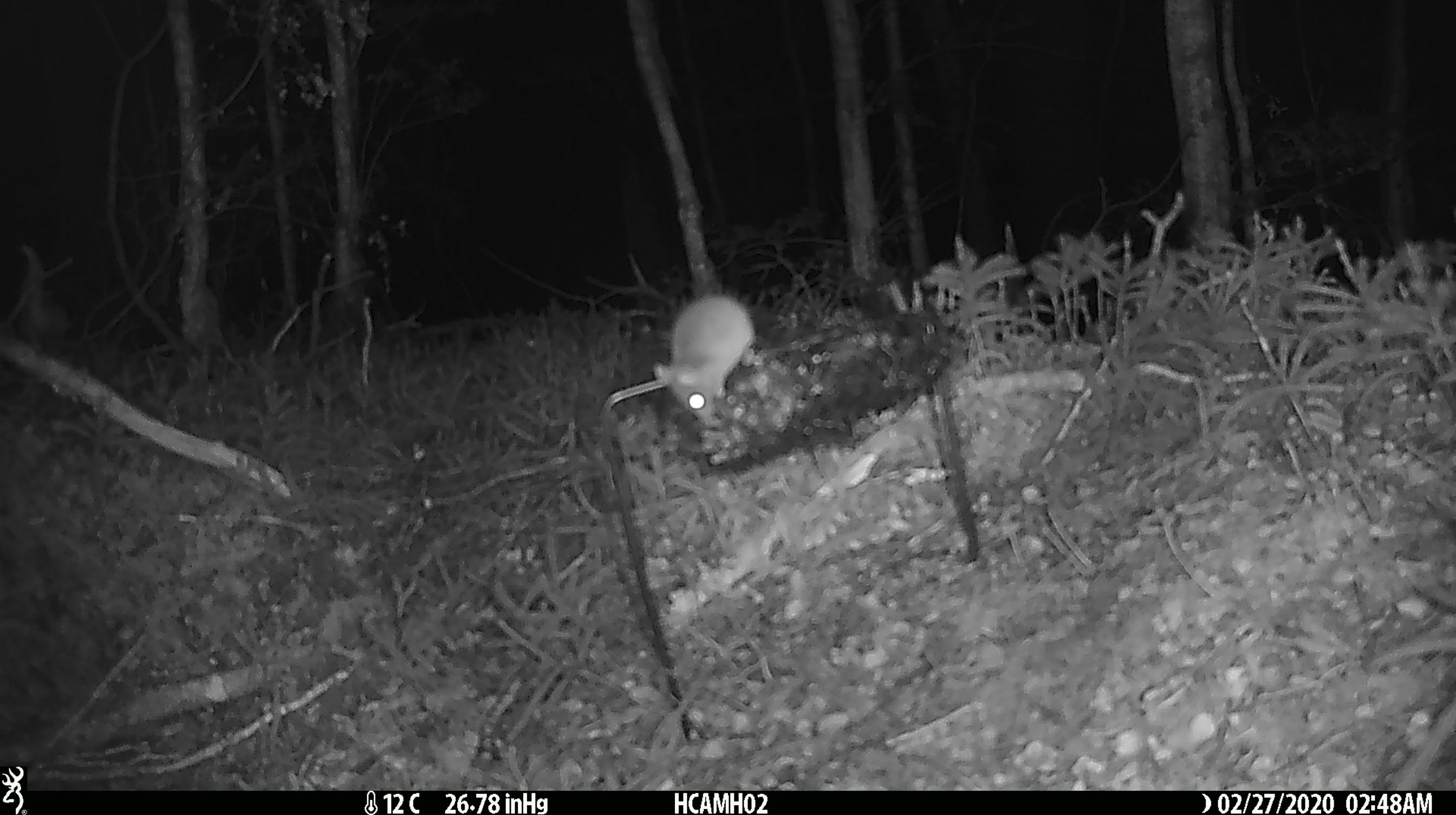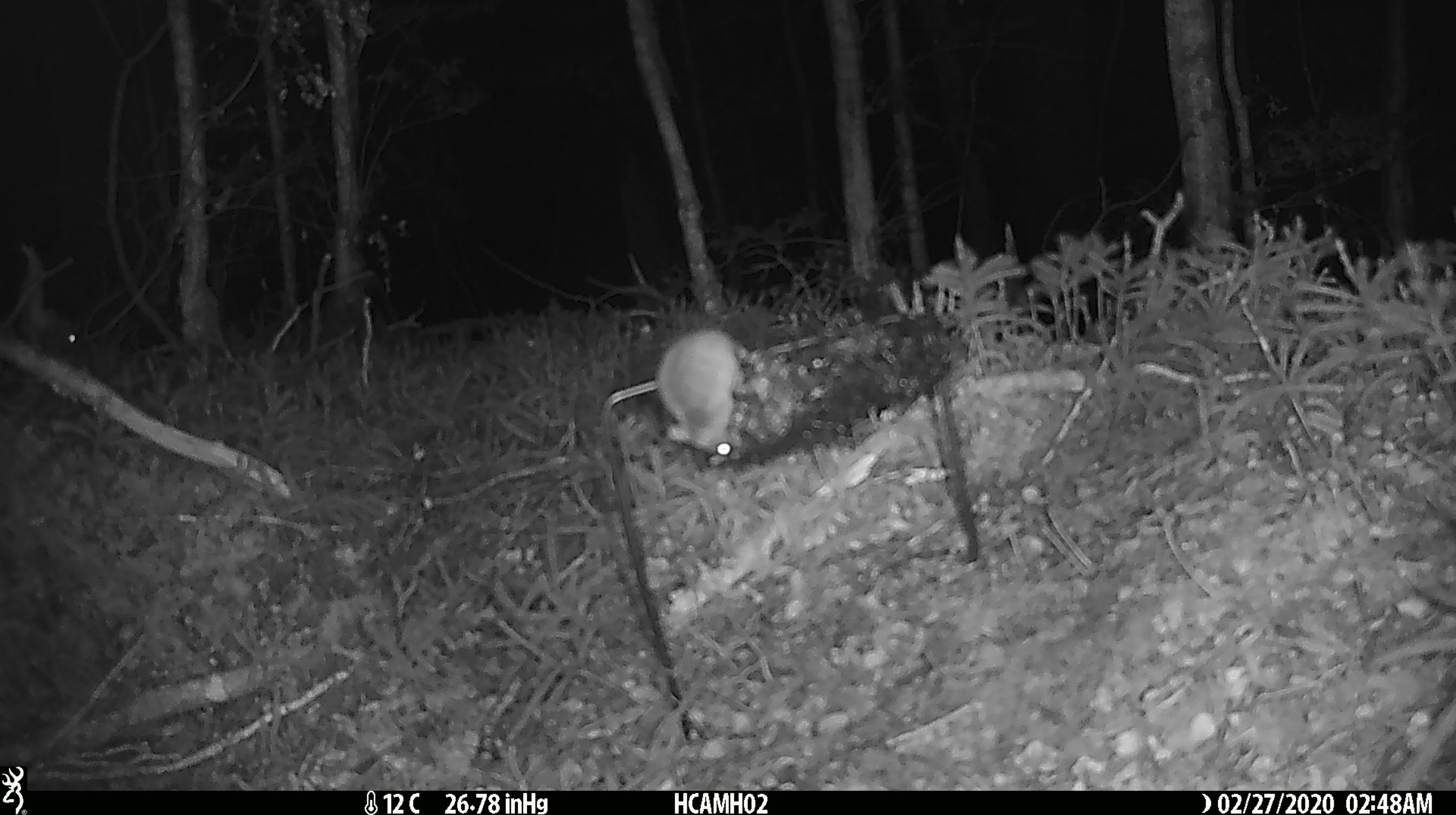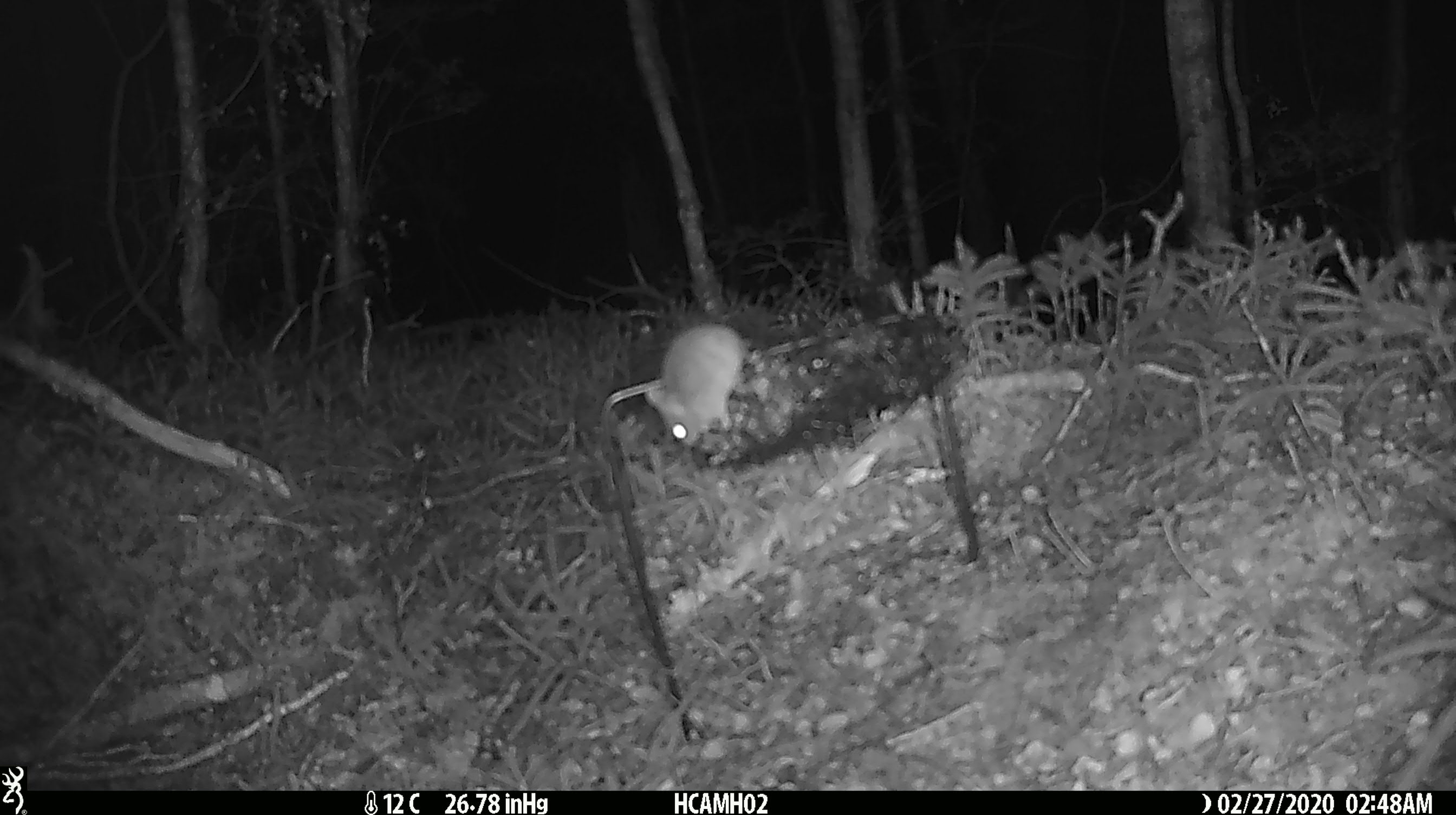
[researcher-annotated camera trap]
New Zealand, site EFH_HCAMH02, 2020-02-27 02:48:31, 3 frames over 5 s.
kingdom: Animalia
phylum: Chordata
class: Mammalia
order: Rodentia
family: Muridae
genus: Mus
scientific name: Mus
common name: mouse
Mouse (Mus).